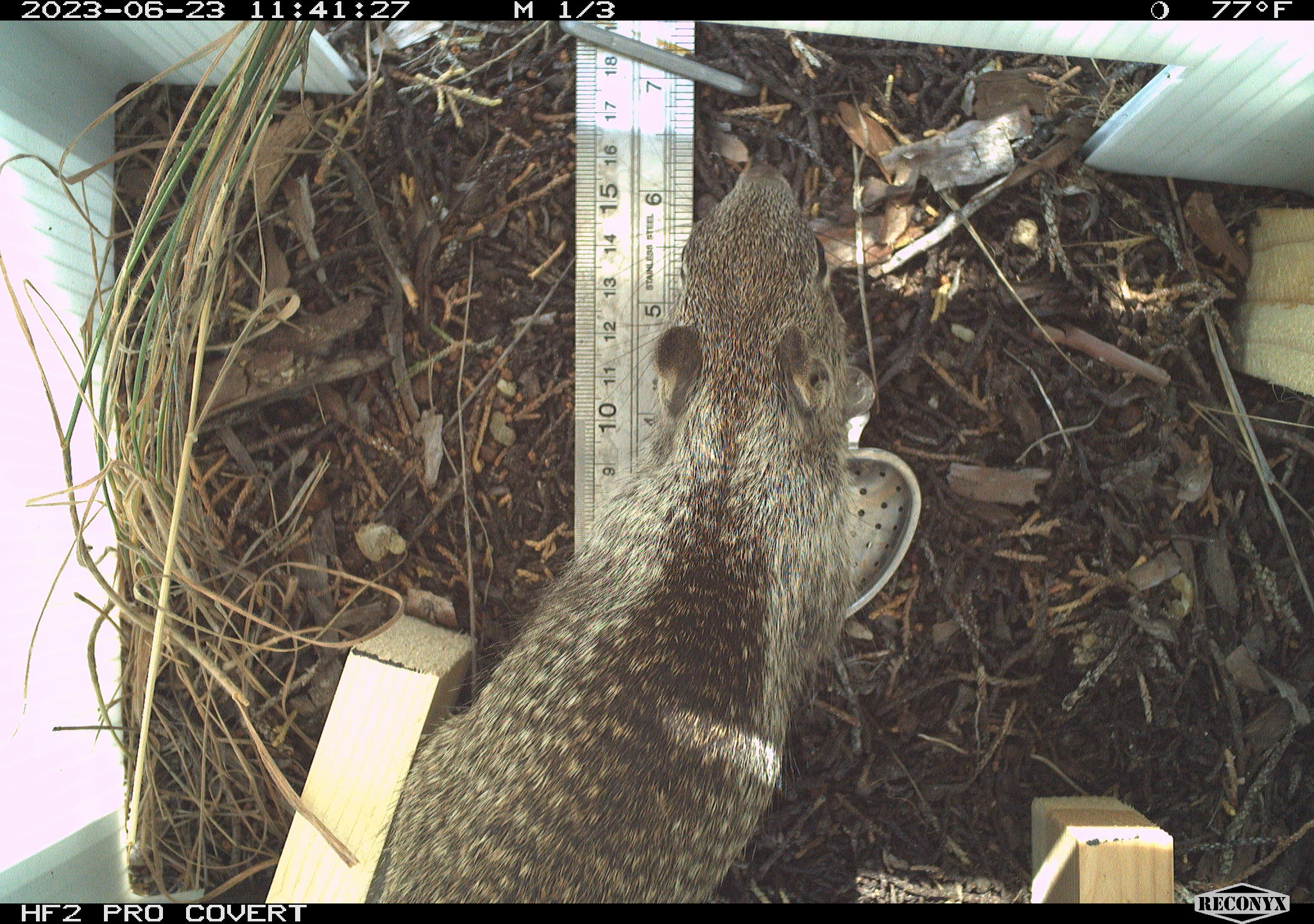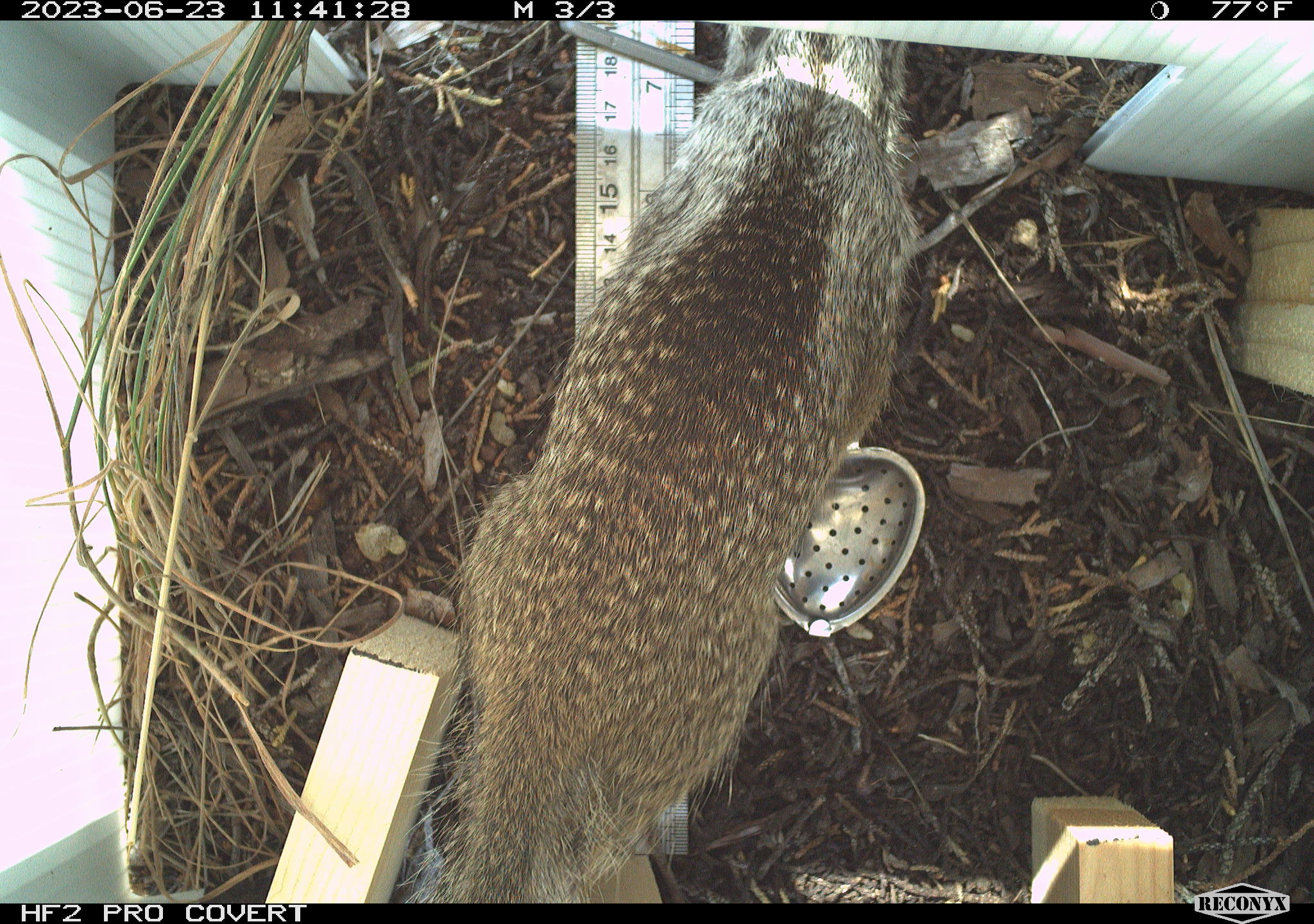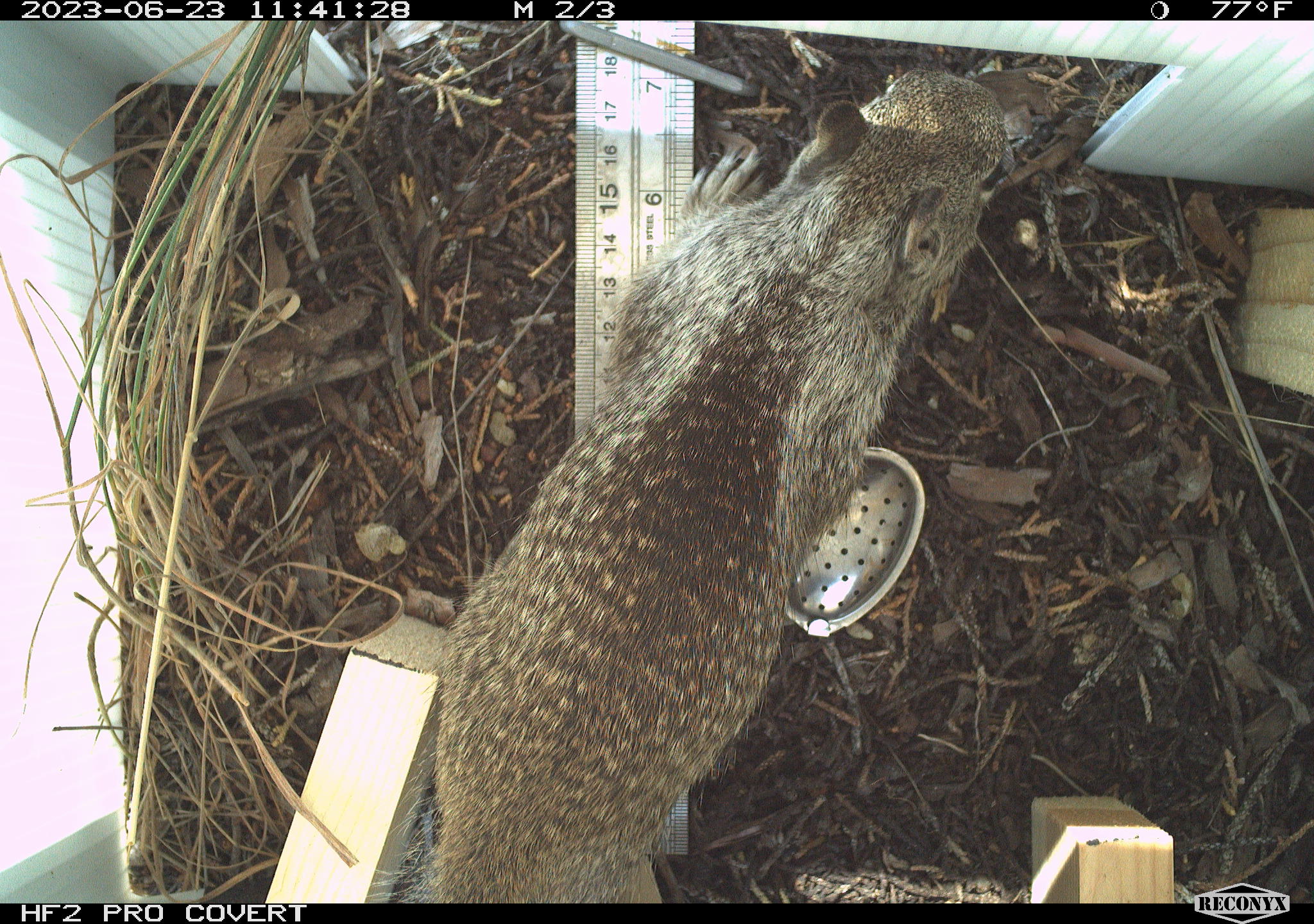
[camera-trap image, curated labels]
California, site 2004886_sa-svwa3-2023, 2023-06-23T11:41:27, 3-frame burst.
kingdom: Animalia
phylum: Chordata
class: Mammalia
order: Rodentia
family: Sciuridae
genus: Otospermophilus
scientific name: Otospermophilus beecheyi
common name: california ground squirrel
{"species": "california ground squirrel (Otospermophilus beecheyi)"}